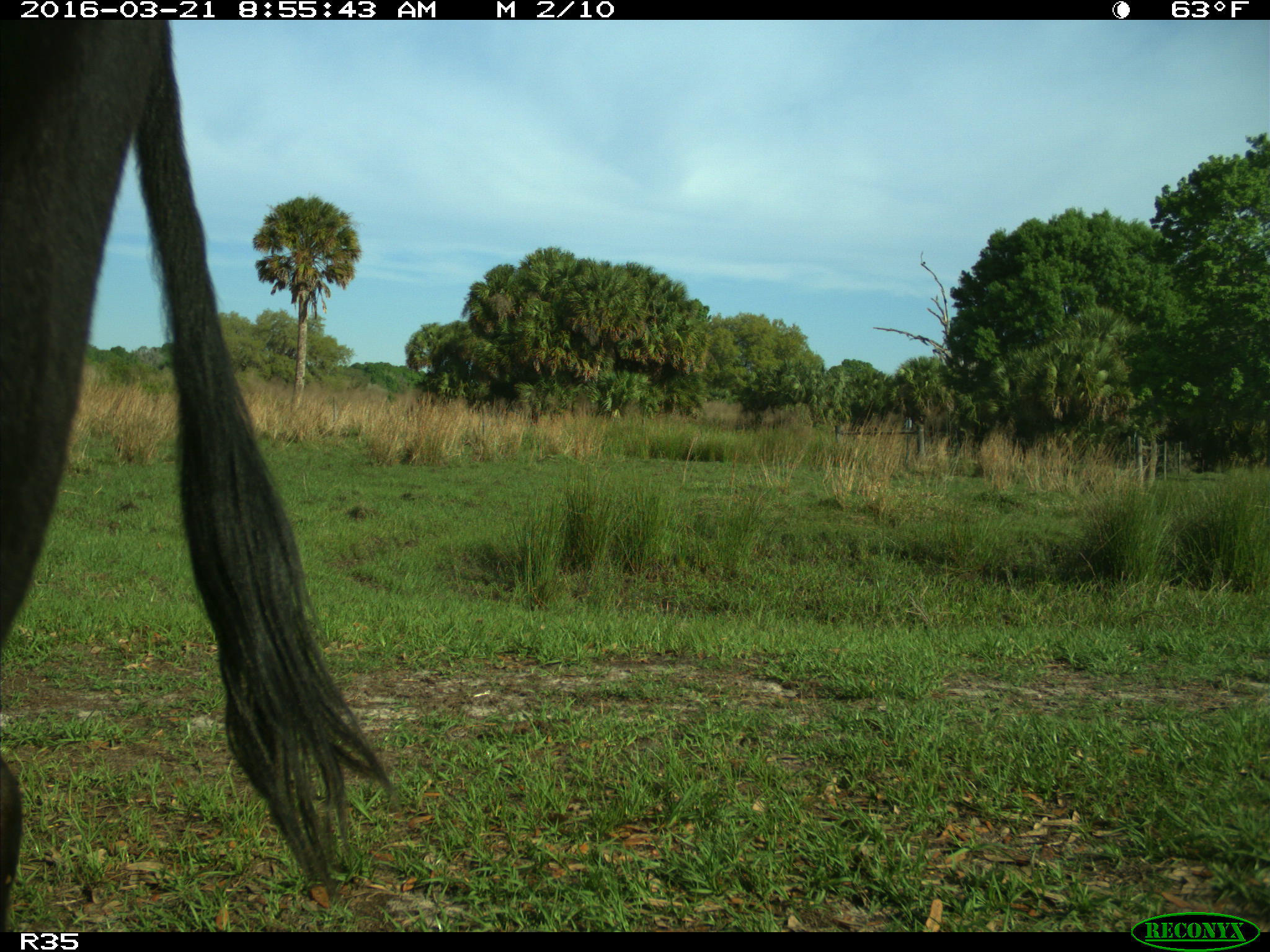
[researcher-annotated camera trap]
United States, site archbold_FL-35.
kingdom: Animalia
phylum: Chordata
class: Mammalia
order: Artiodactyla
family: Bovidae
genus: Bos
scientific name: Bos taurus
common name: domestic cow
Bos taurus (domestic cow).